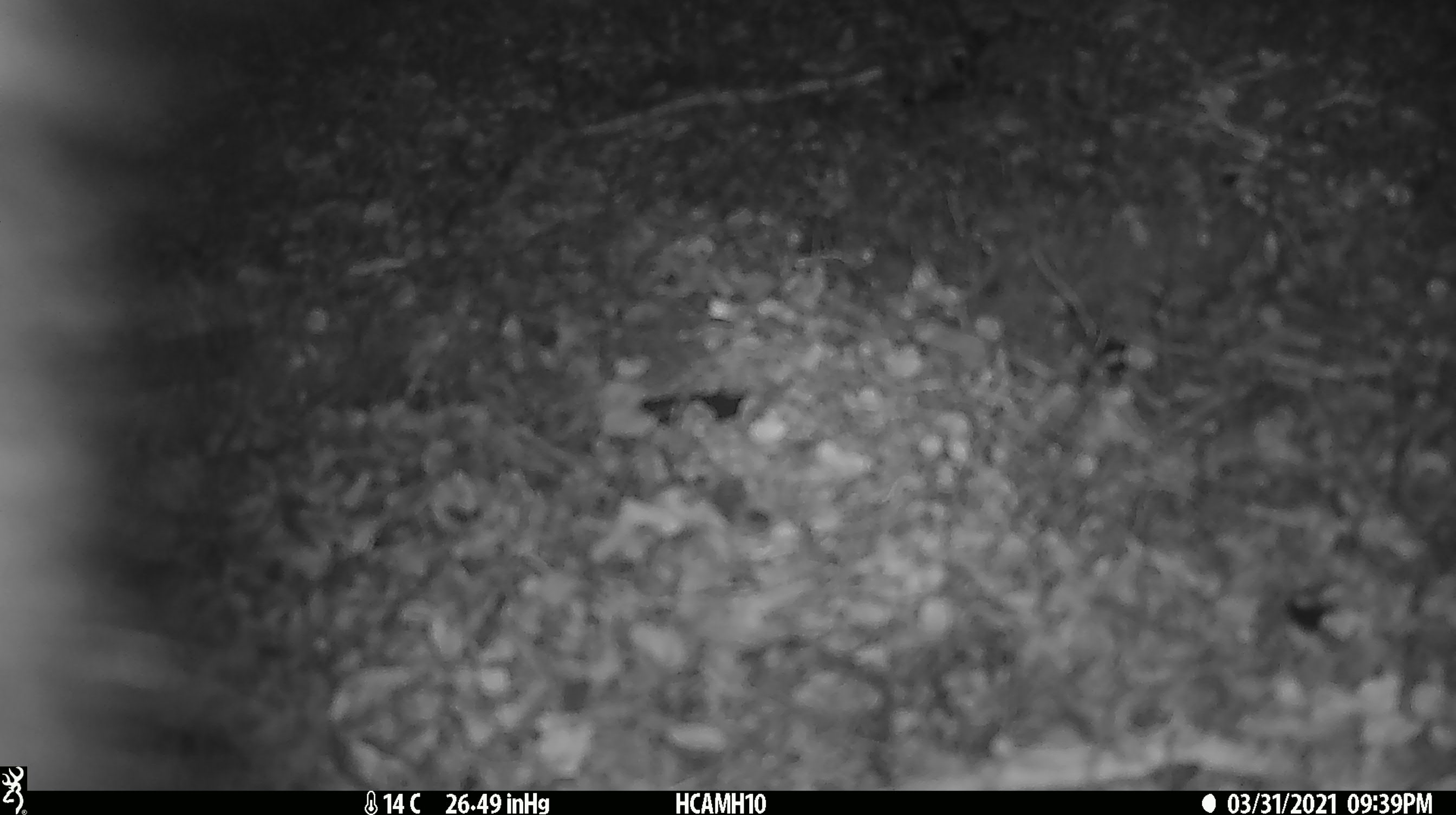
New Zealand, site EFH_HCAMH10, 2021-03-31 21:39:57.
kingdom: Animalia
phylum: Chordata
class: Mammalia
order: Diprotodontia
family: Phalangeridae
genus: Trichosurus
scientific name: Trichosurus vulpecula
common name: common brushtail possum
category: possum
Possum (common brushtail possum) (Trichosurus vulpecula).